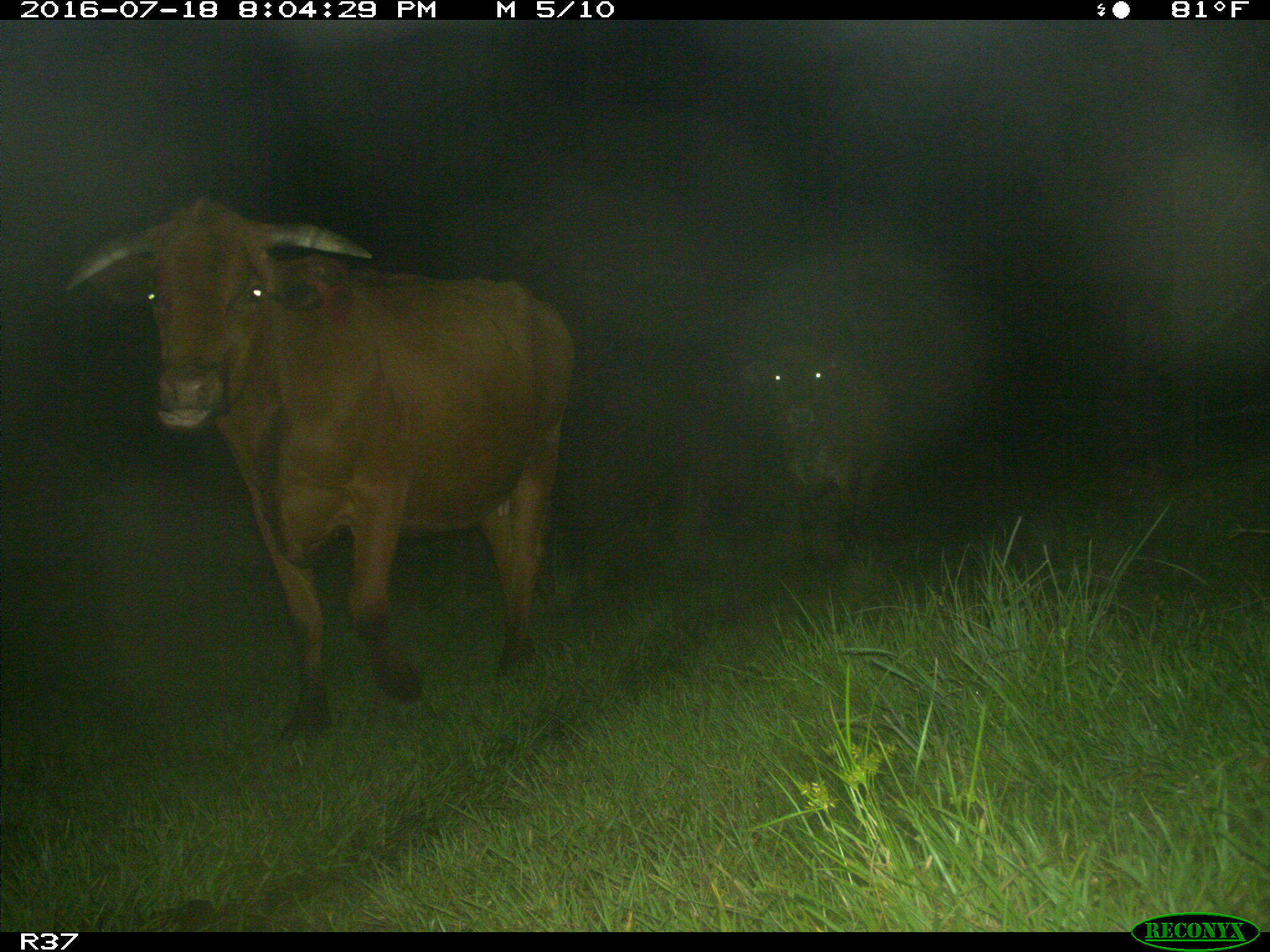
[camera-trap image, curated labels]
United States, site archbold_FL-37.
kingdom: Animalia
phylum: Chordata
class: Mammalia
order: Artiodactyla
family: Bovidae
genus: Bos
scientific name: Bos taurus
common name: domestic cow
Bos taurus (domestic cow).